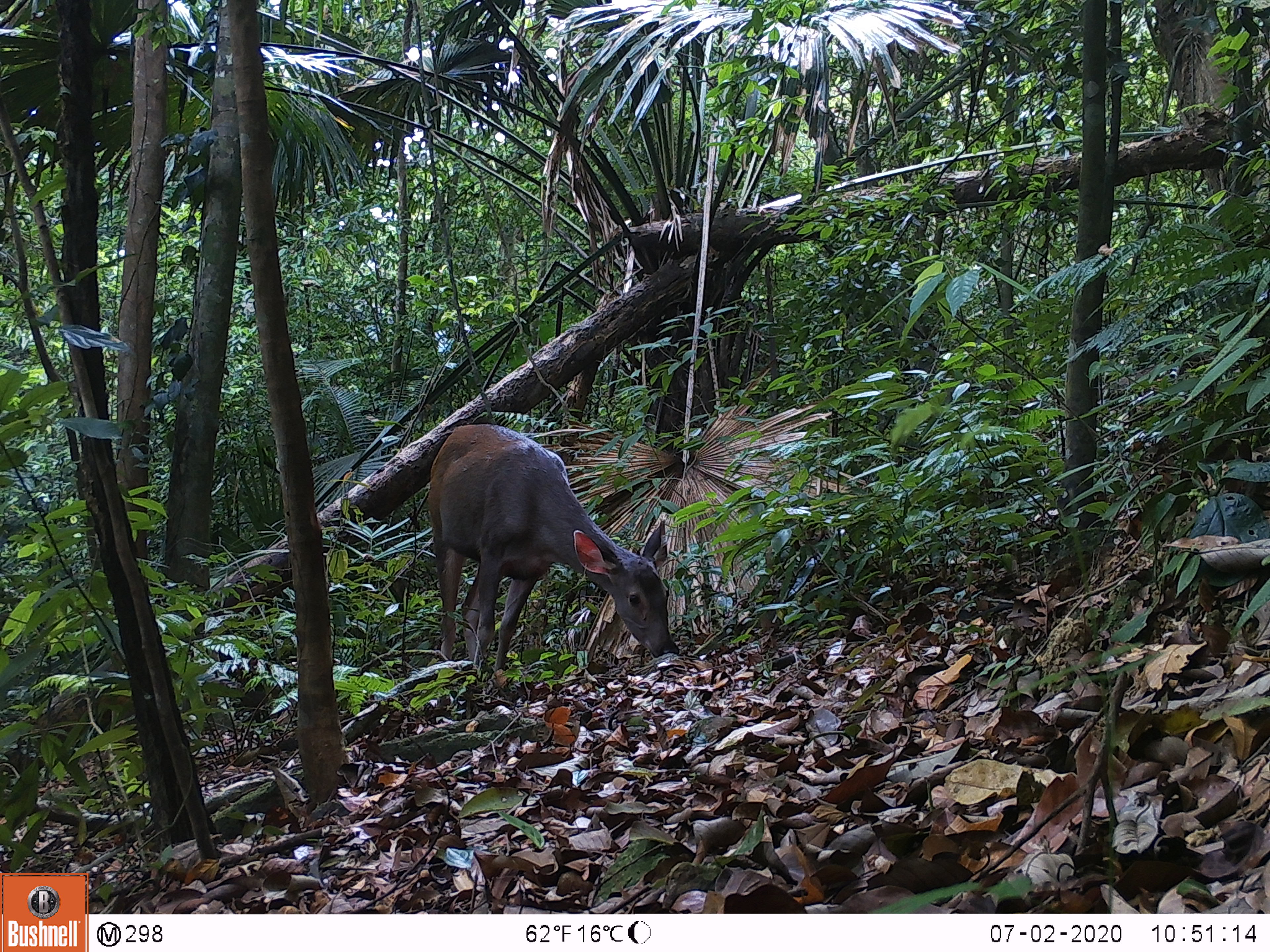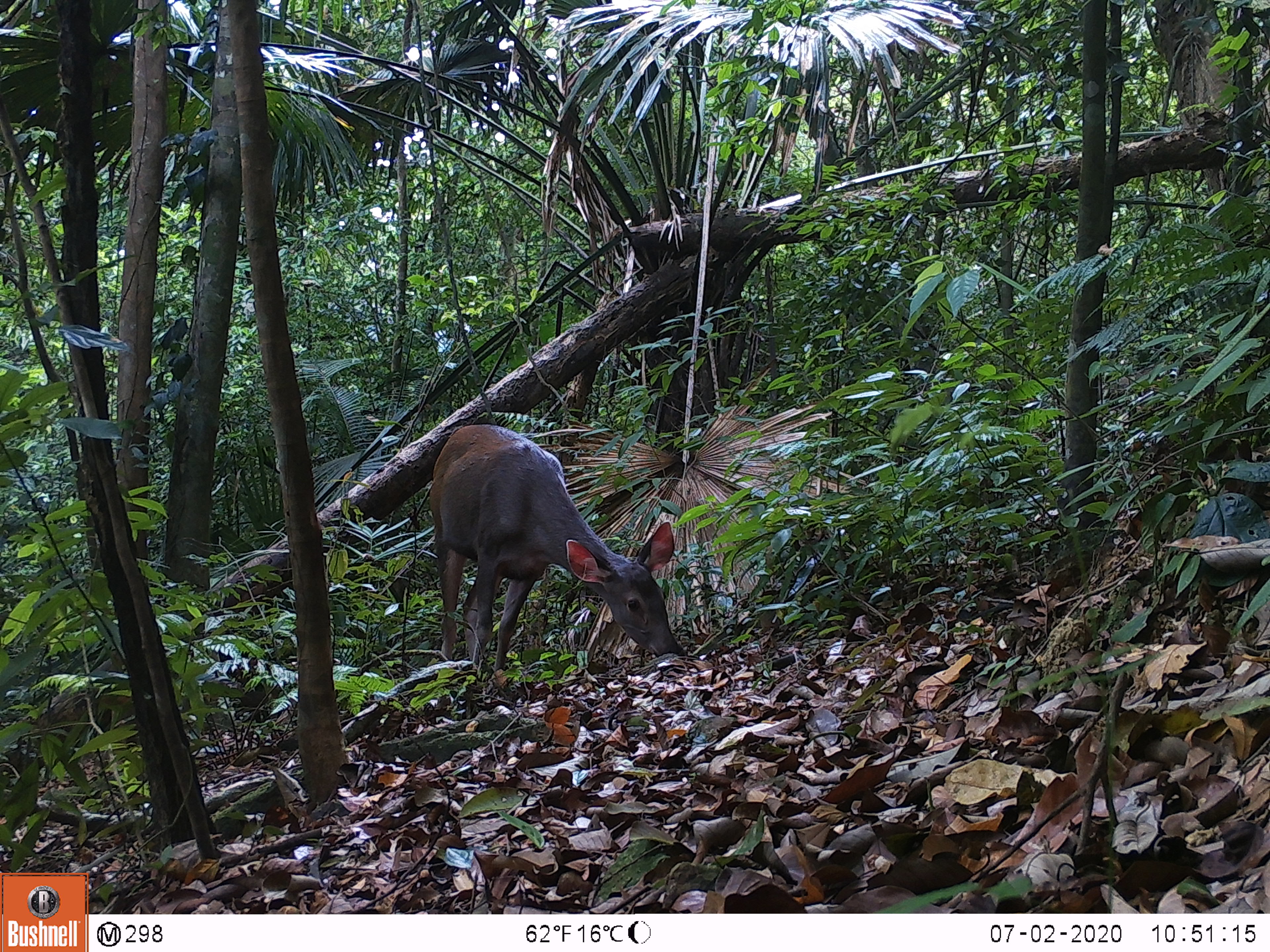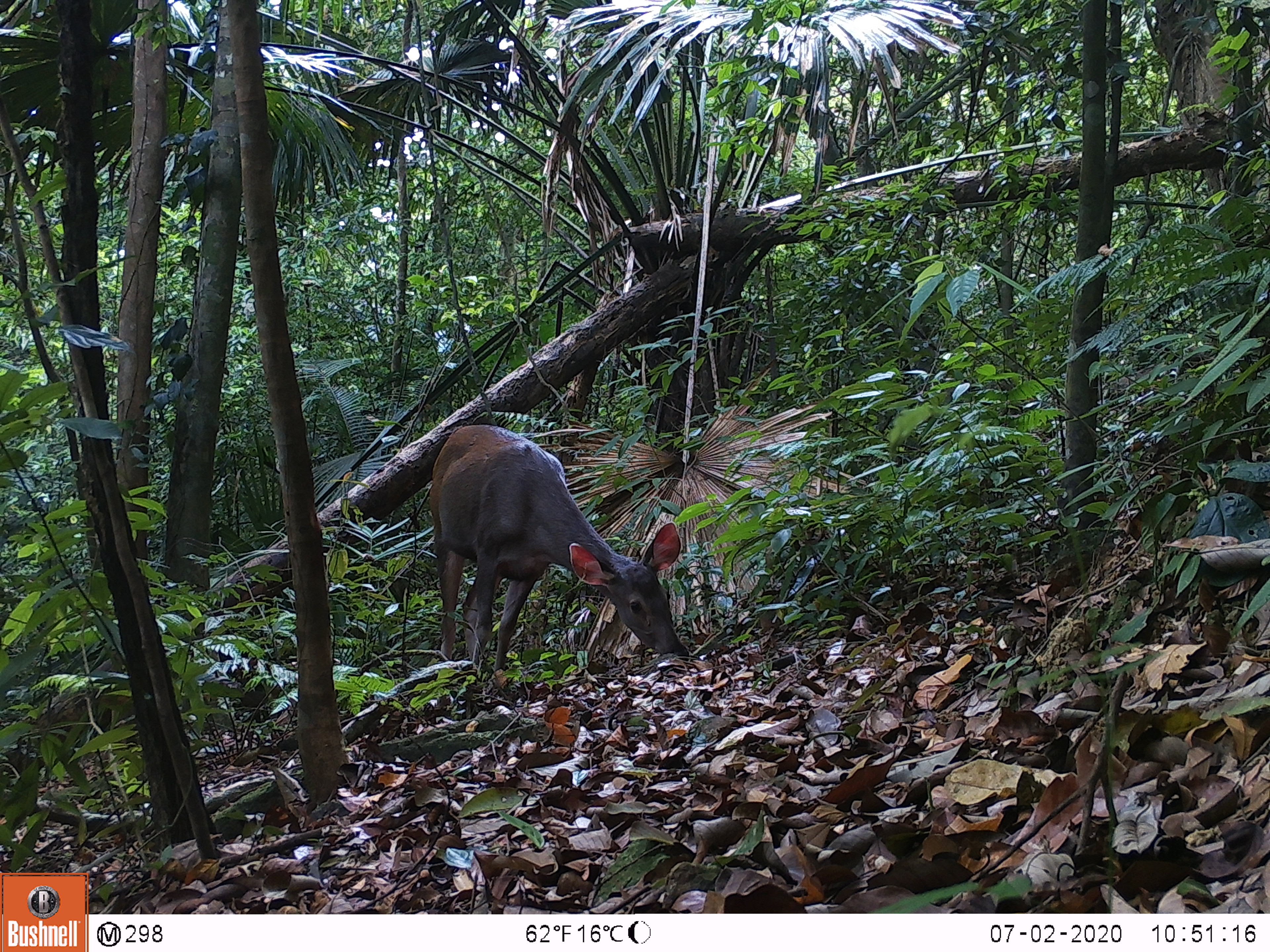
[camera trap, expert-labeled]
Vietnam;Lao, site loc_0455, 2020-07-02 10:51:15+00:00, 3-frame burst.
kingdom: Animalia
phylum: Chordata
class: Mammalia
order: Artiodactyla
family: Cervidae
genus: Rusa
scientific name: Rusa unicolor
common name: sambar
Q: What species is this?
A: Sambar (Rusa unicolor).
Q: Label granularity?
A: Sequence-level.